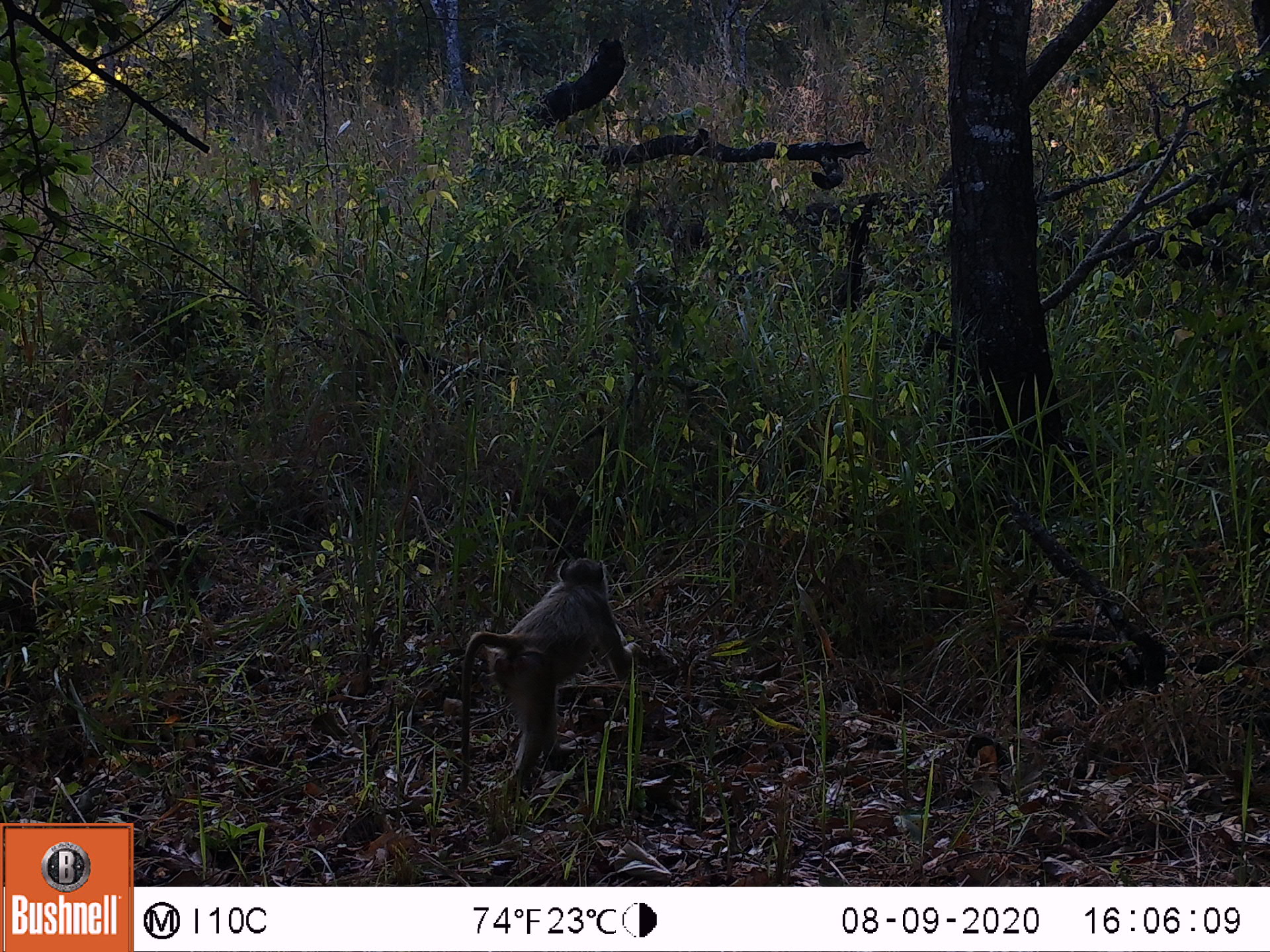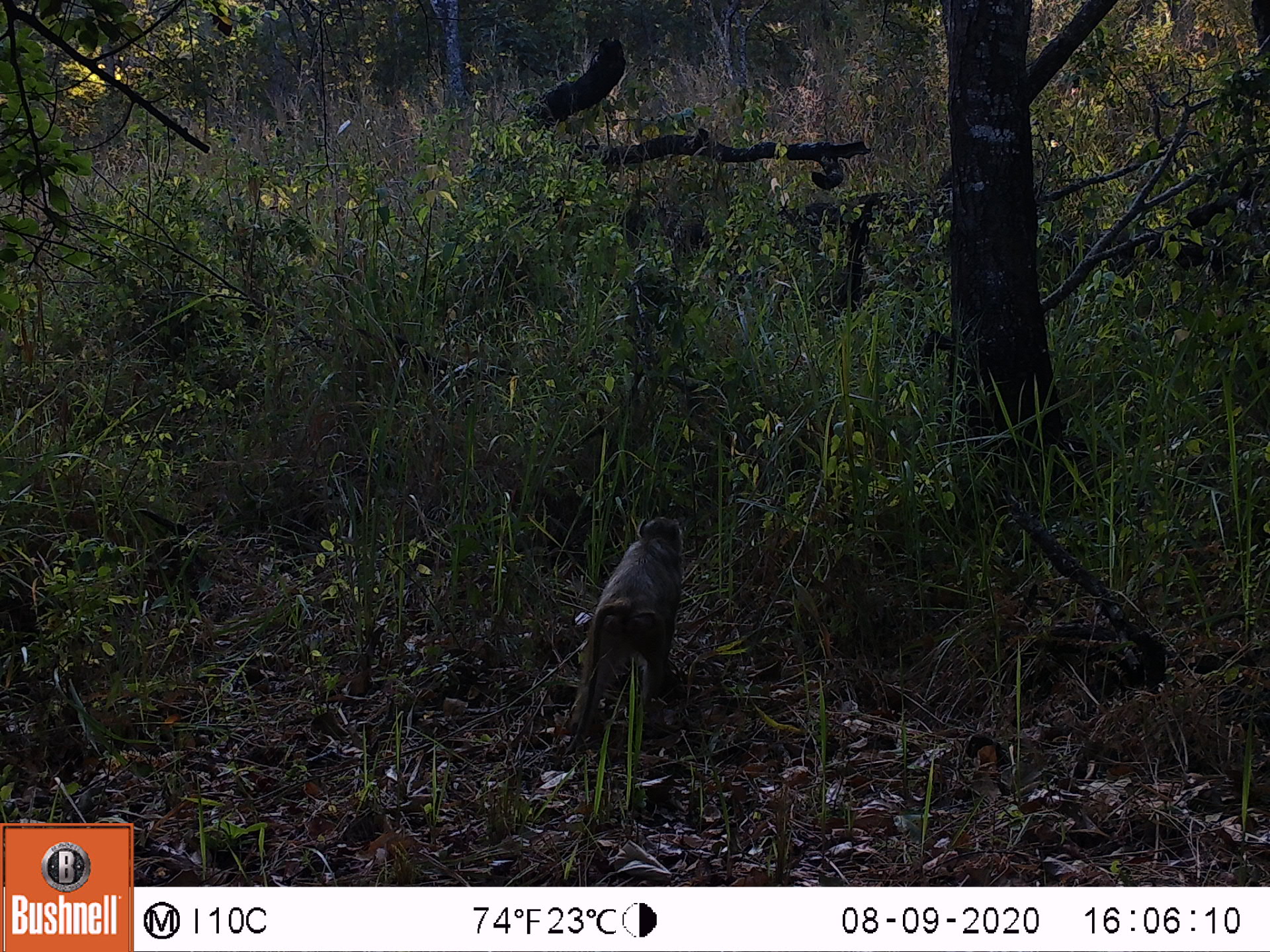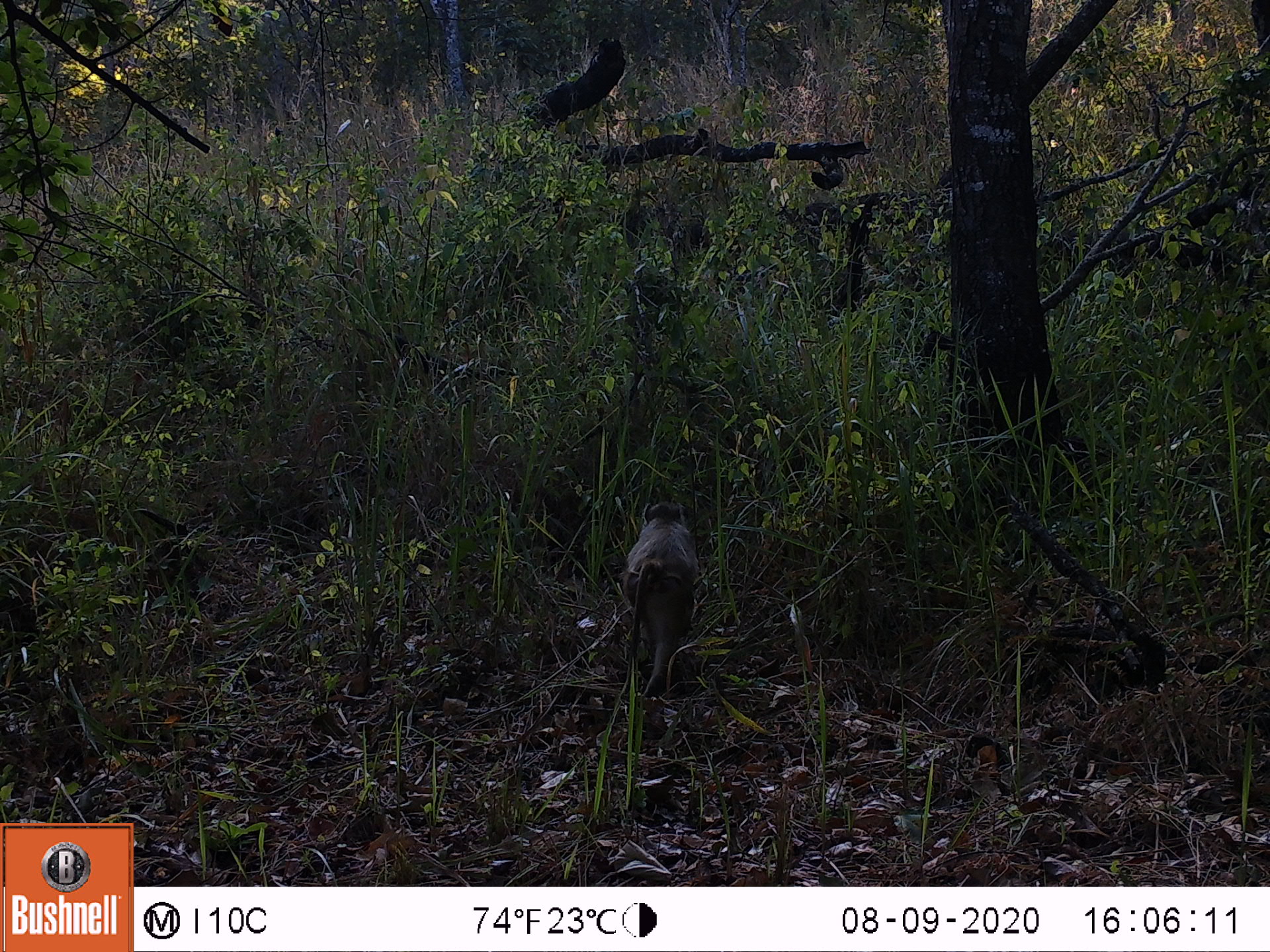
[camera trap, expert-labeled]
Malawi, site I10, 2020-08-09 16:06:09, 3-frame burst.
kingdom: Animalia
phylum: Chordata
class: Mammalia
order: Primates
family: Cercopithecidae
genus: Papio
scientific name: Papio cynocephalus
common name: yellow baboon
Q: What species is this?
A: Yellow baboon (Papio cynocephalus).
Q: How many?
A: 1.